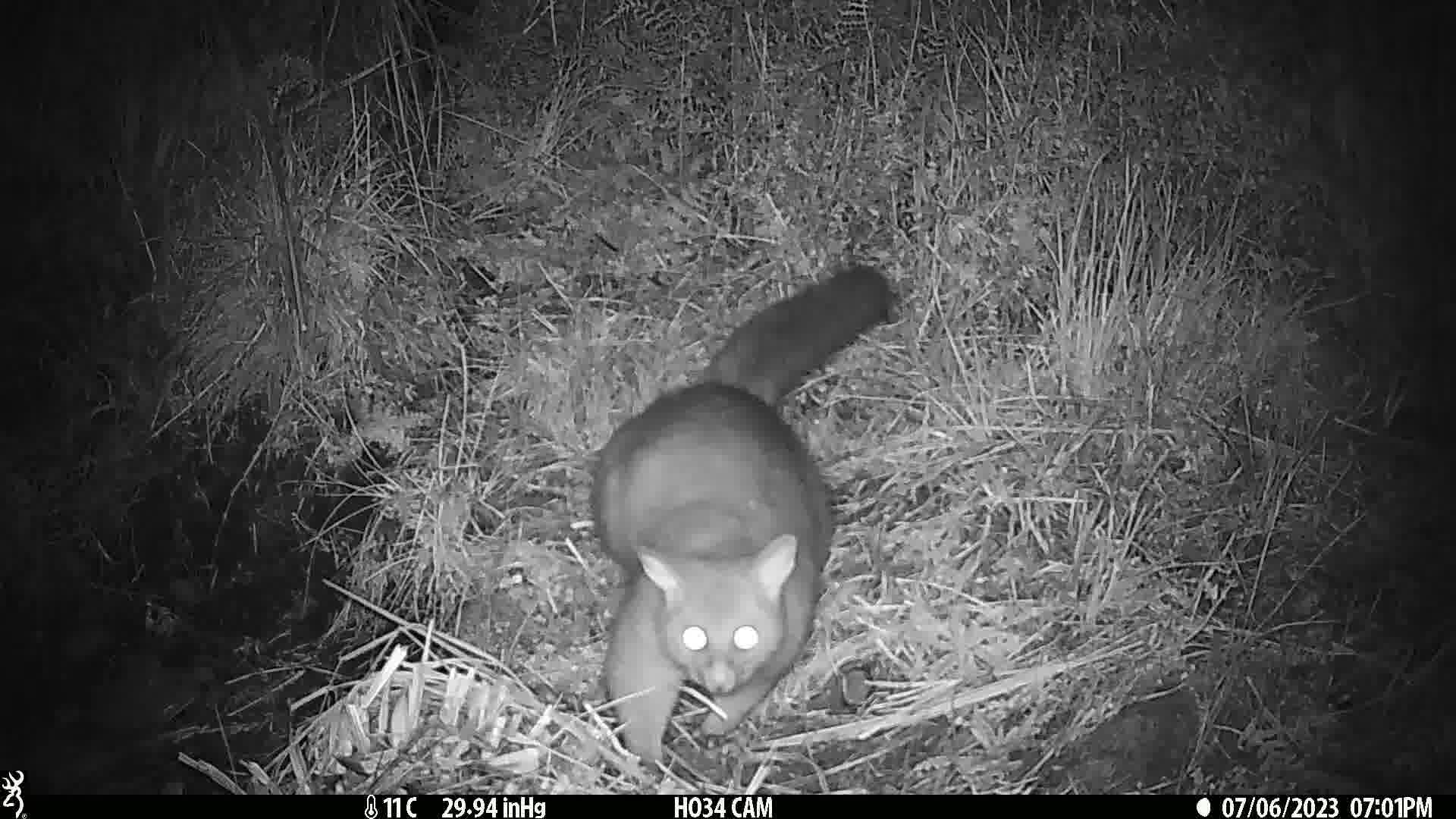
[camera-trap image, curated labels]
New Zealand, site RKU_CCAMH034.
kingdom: Animalia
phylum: Chordata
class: Mammalia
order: Diprotodontia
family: Phalangeridae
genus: Trichosurus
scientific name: Trichosurus vulpecula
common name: common brushtail possum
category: possum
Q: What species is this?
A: Possum (common brushtail possum) (Trichosurus vulpecula).